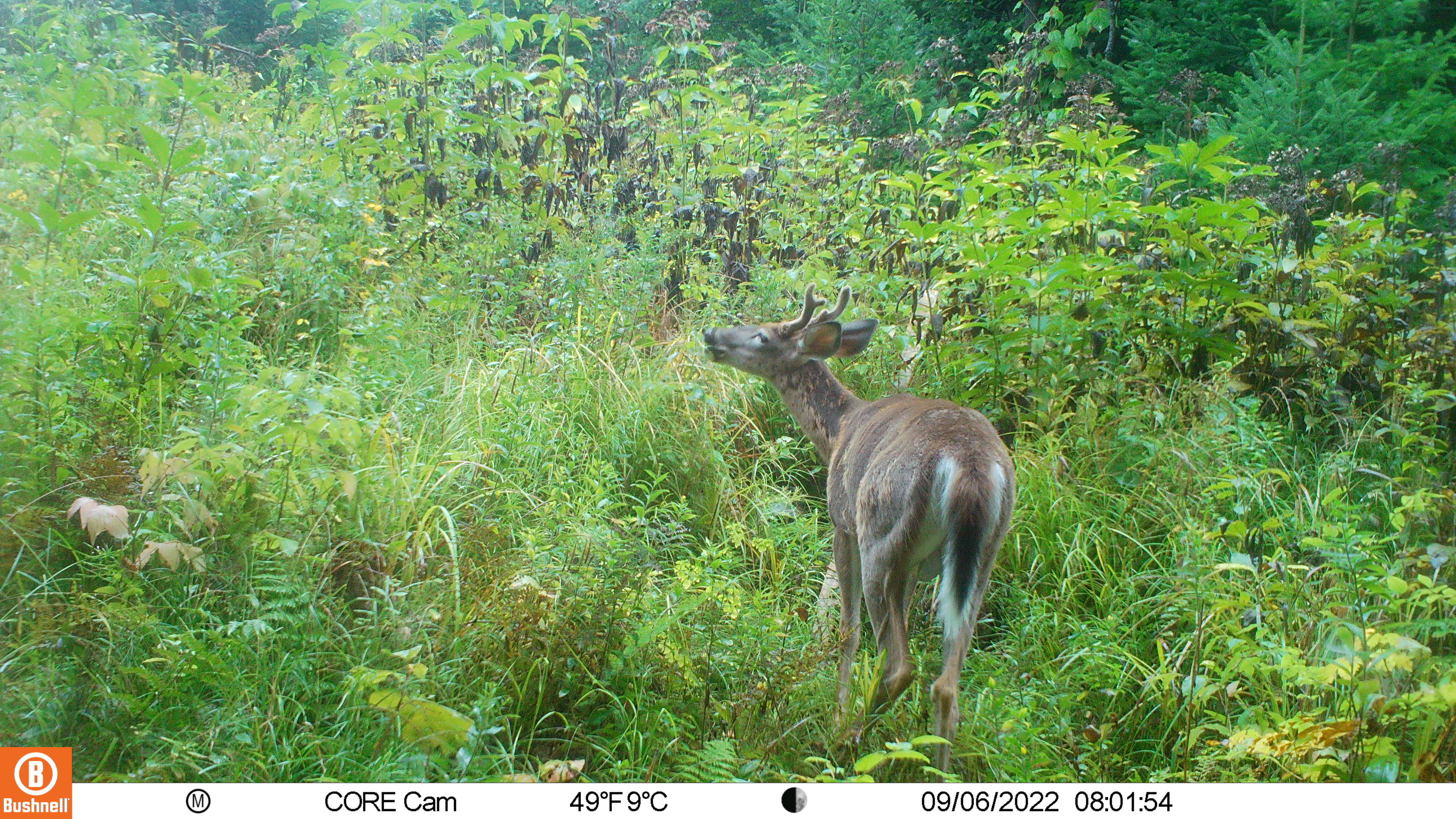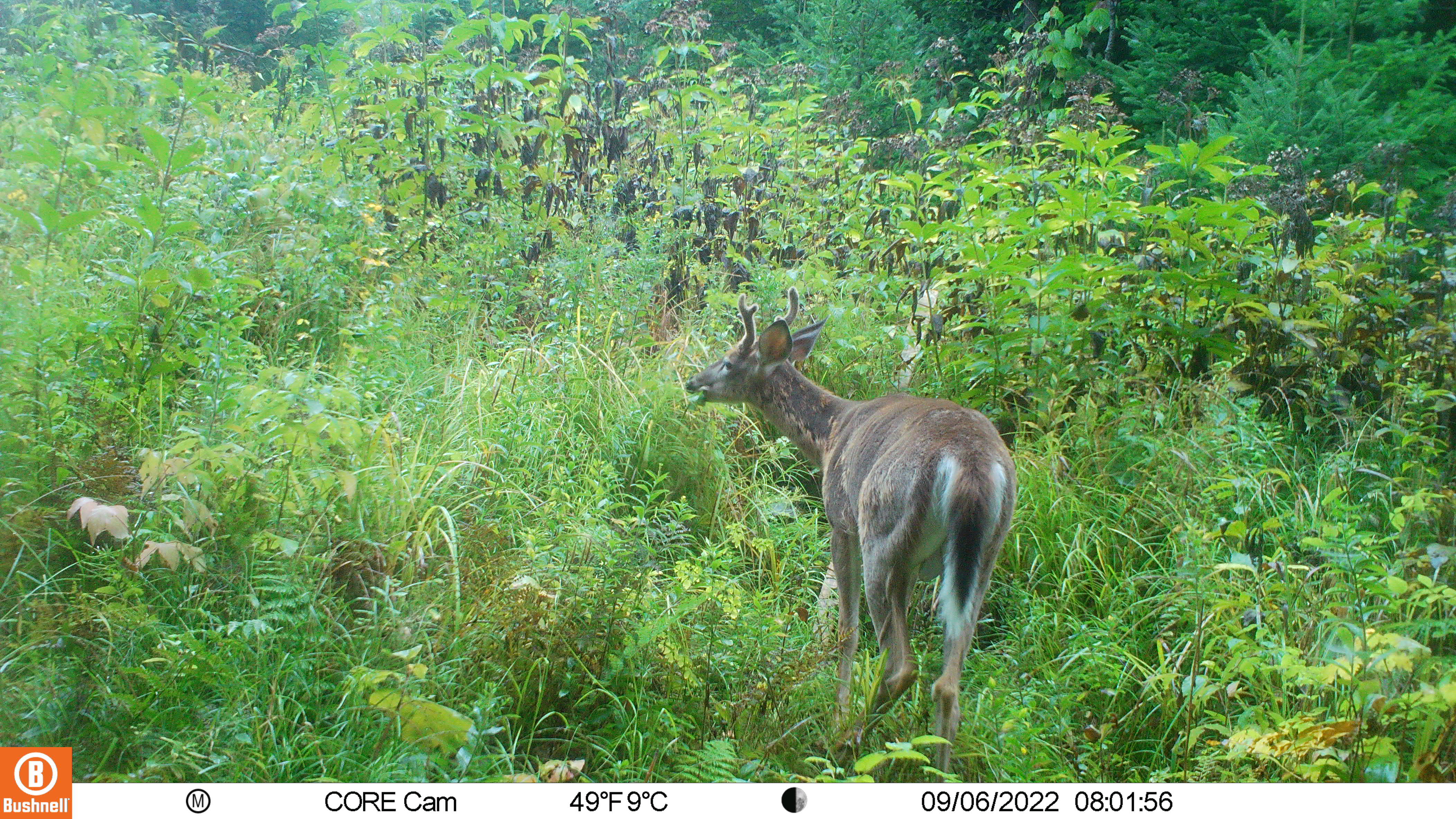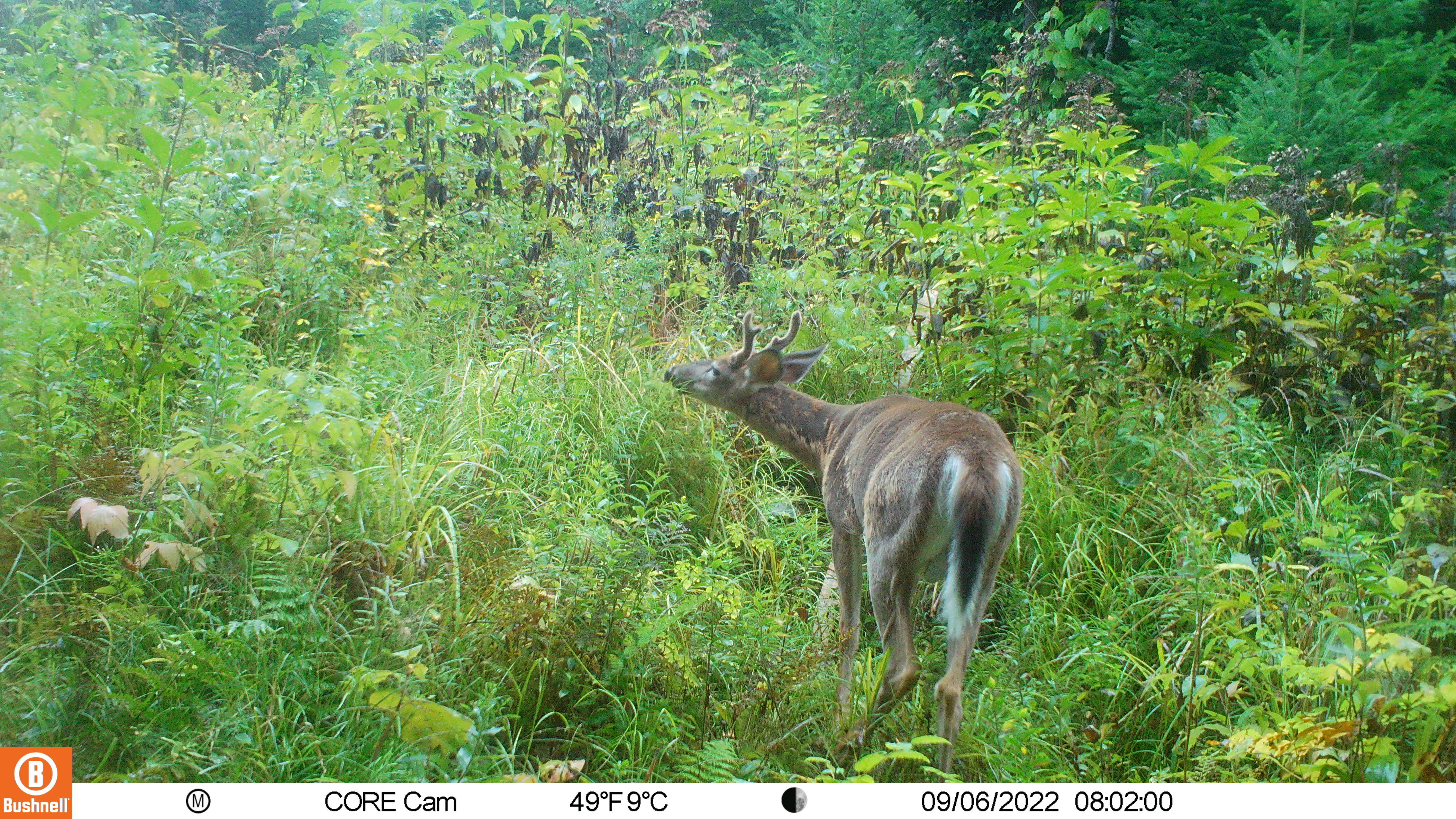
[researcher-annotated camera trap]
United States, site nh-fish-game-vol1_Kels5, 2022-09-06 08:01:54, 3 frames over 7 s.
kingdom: Animalia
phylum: Chordata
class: Mammalia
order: Artiodactyla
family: Cervidae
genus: Odocoileus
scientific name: Odocoileus virginianus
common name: white-tailed deer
White-tailed deer (Odocoileus virginianus).